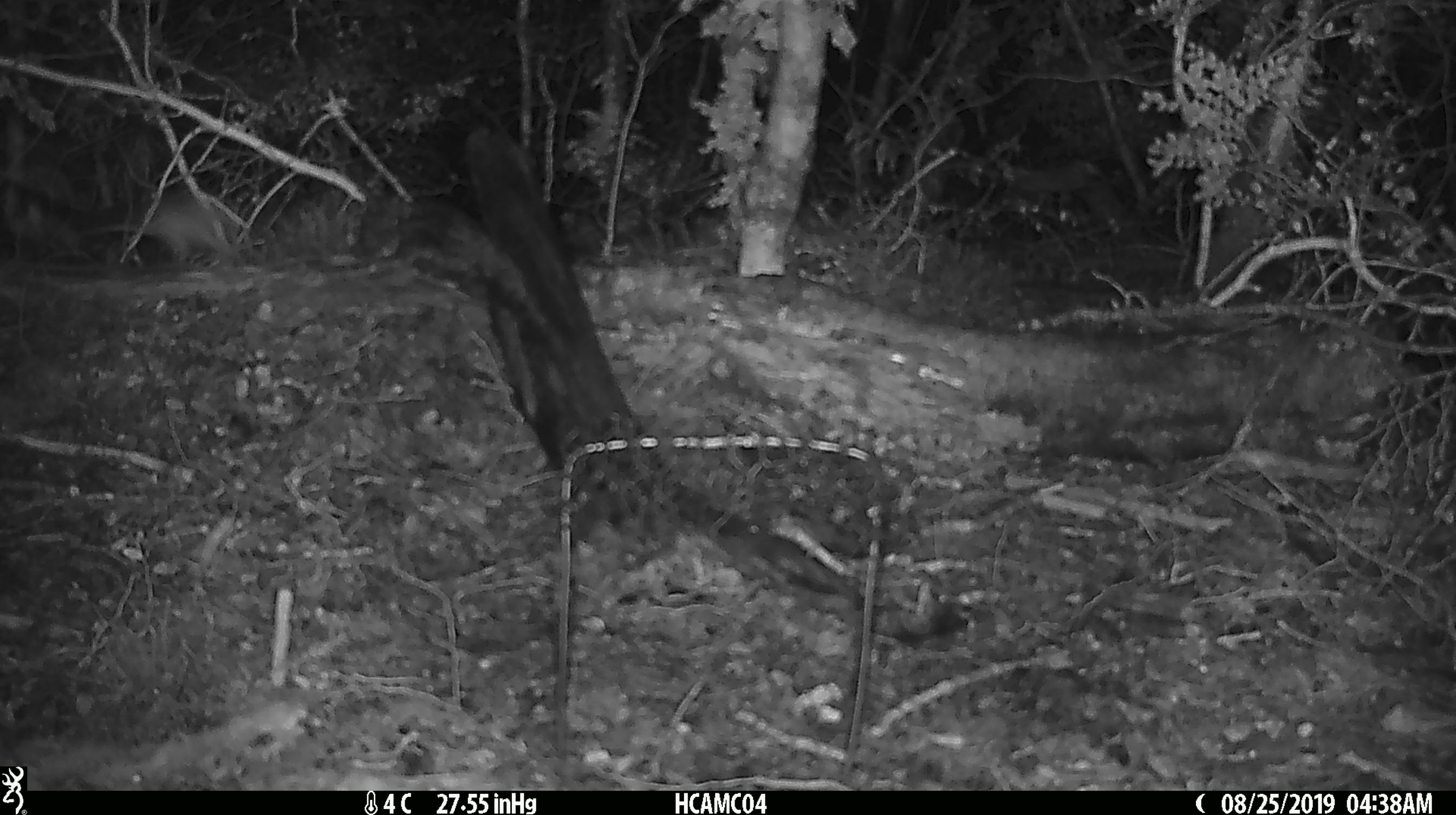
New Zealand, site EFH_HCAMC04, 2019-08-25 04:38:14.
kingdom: Animalia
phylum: Chordata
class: Mammalia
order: Rodentia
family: Muridae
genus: Mus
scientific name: Mus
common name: mouse